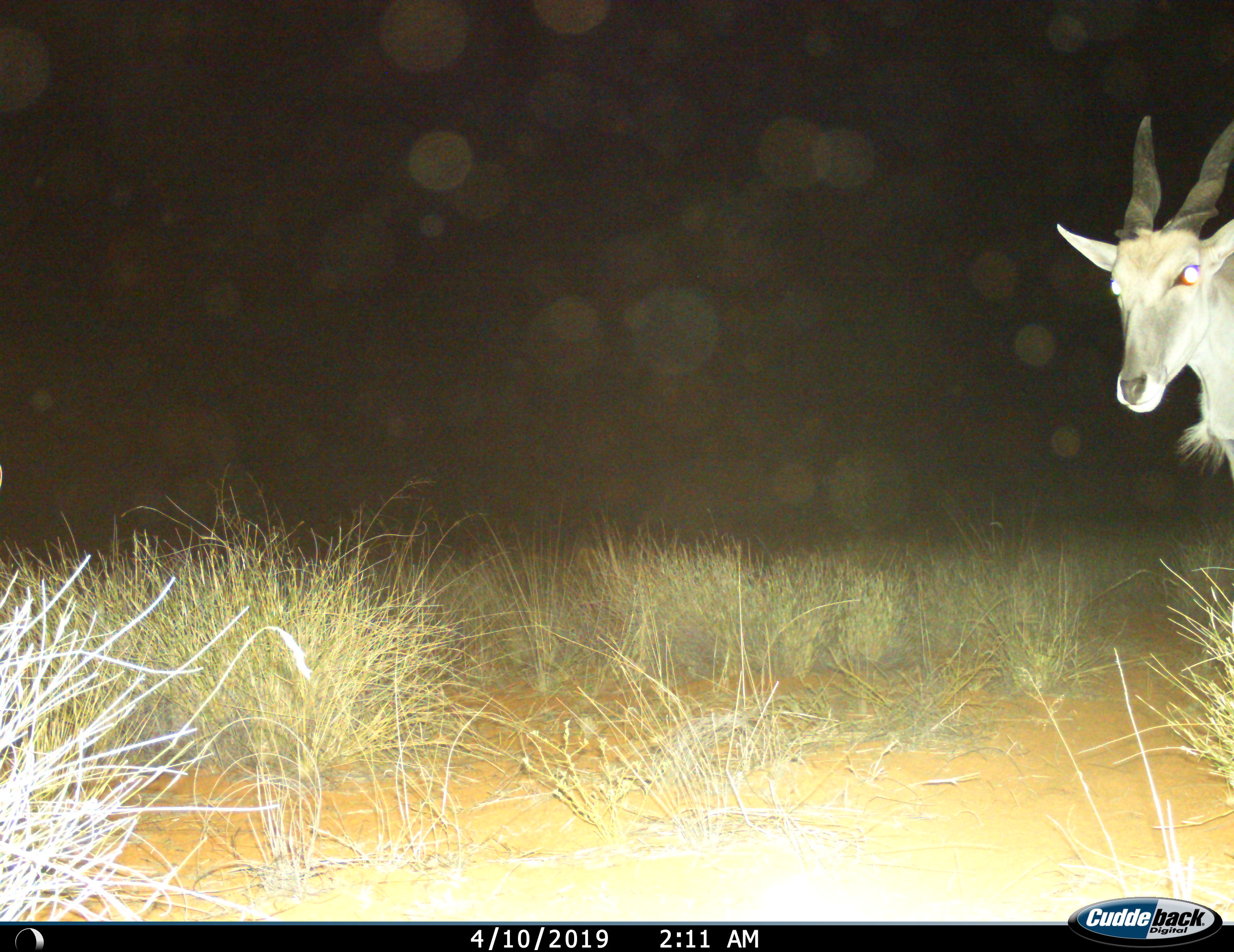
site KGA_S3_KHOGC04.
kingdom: Animalia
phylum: Chordata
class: Mammalia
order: Artiodactyla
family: Bovidae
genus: Tragelaphus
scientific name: Tragelaphus oryx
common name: eland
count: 1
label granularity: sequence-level